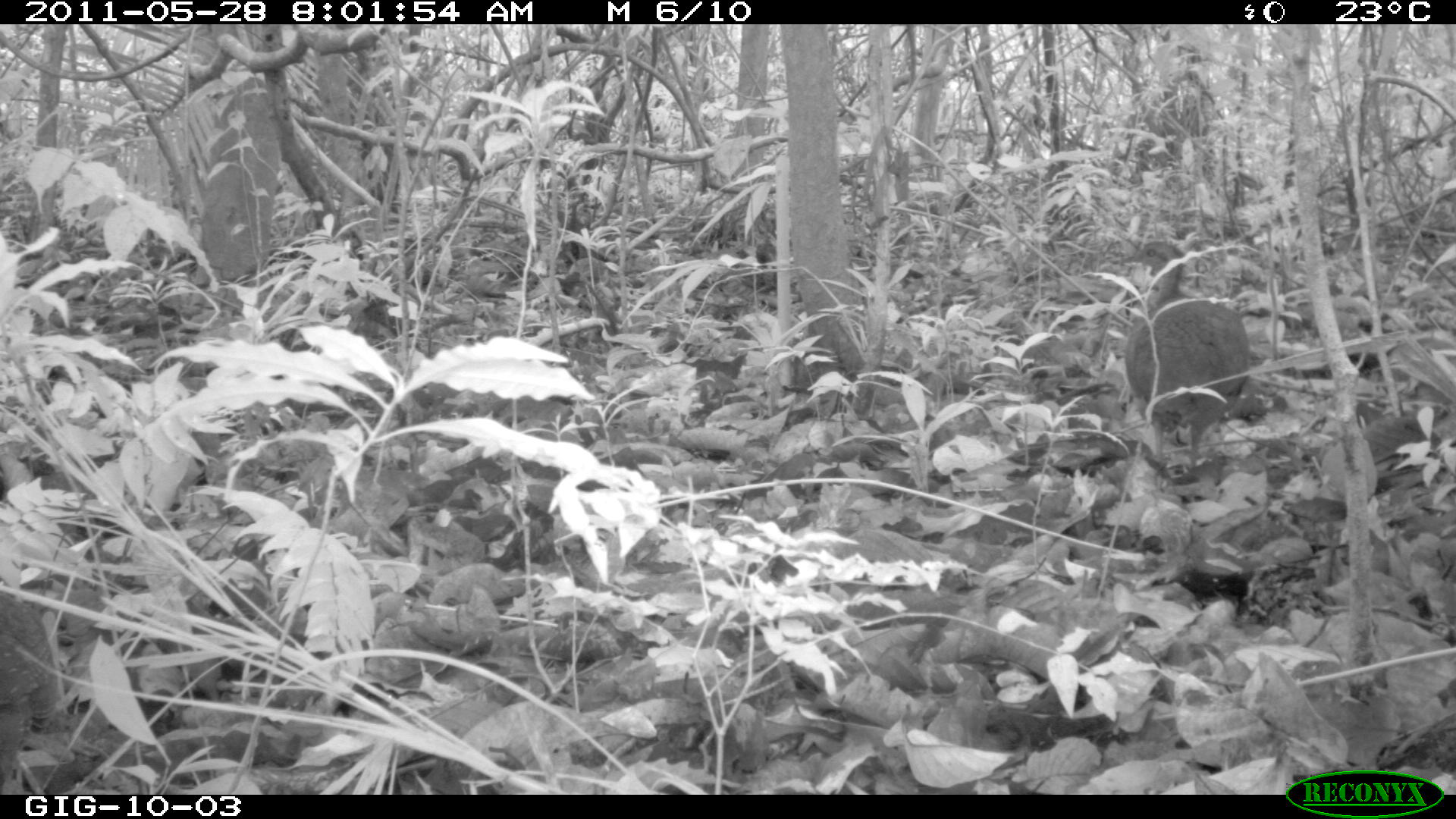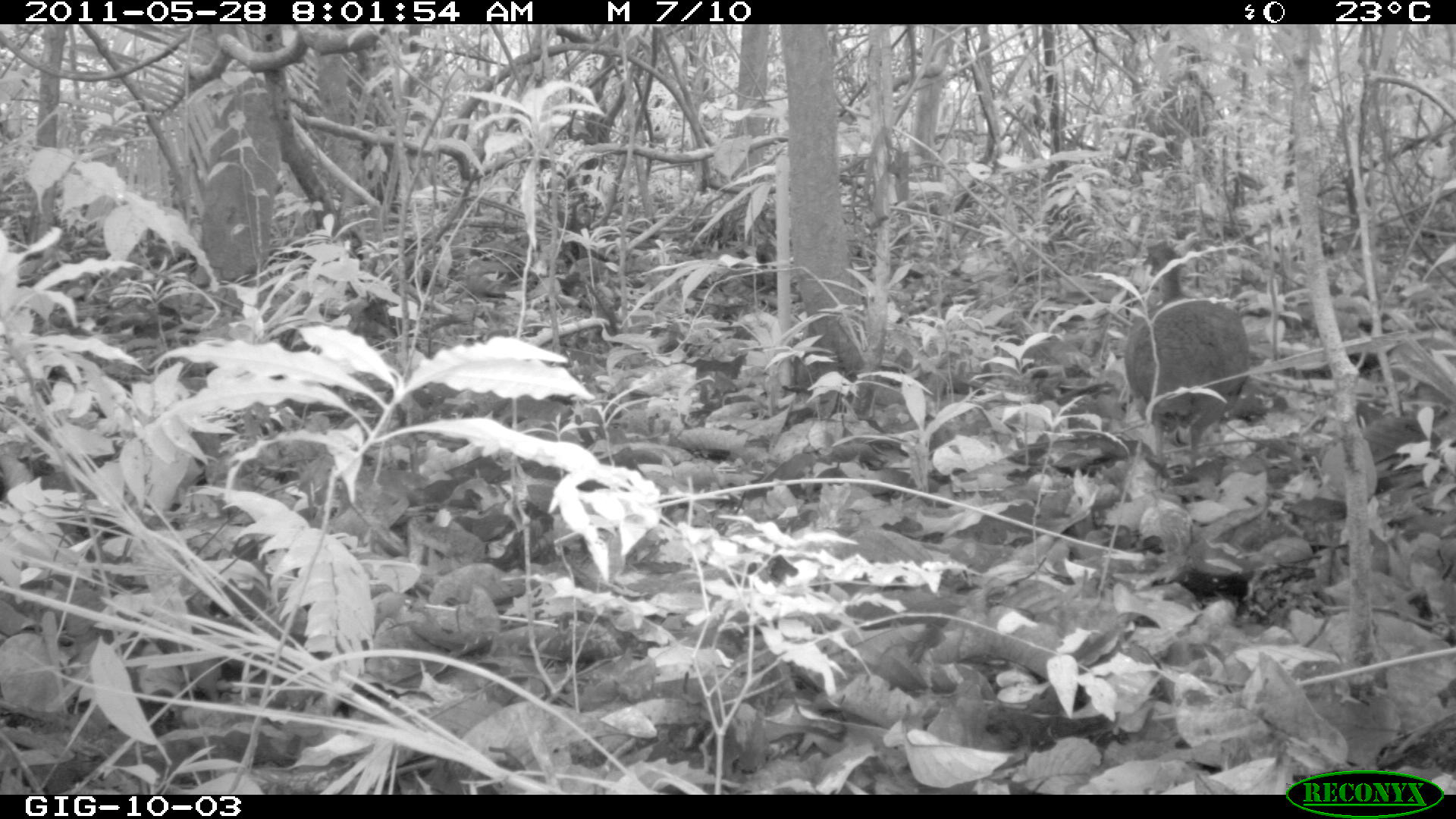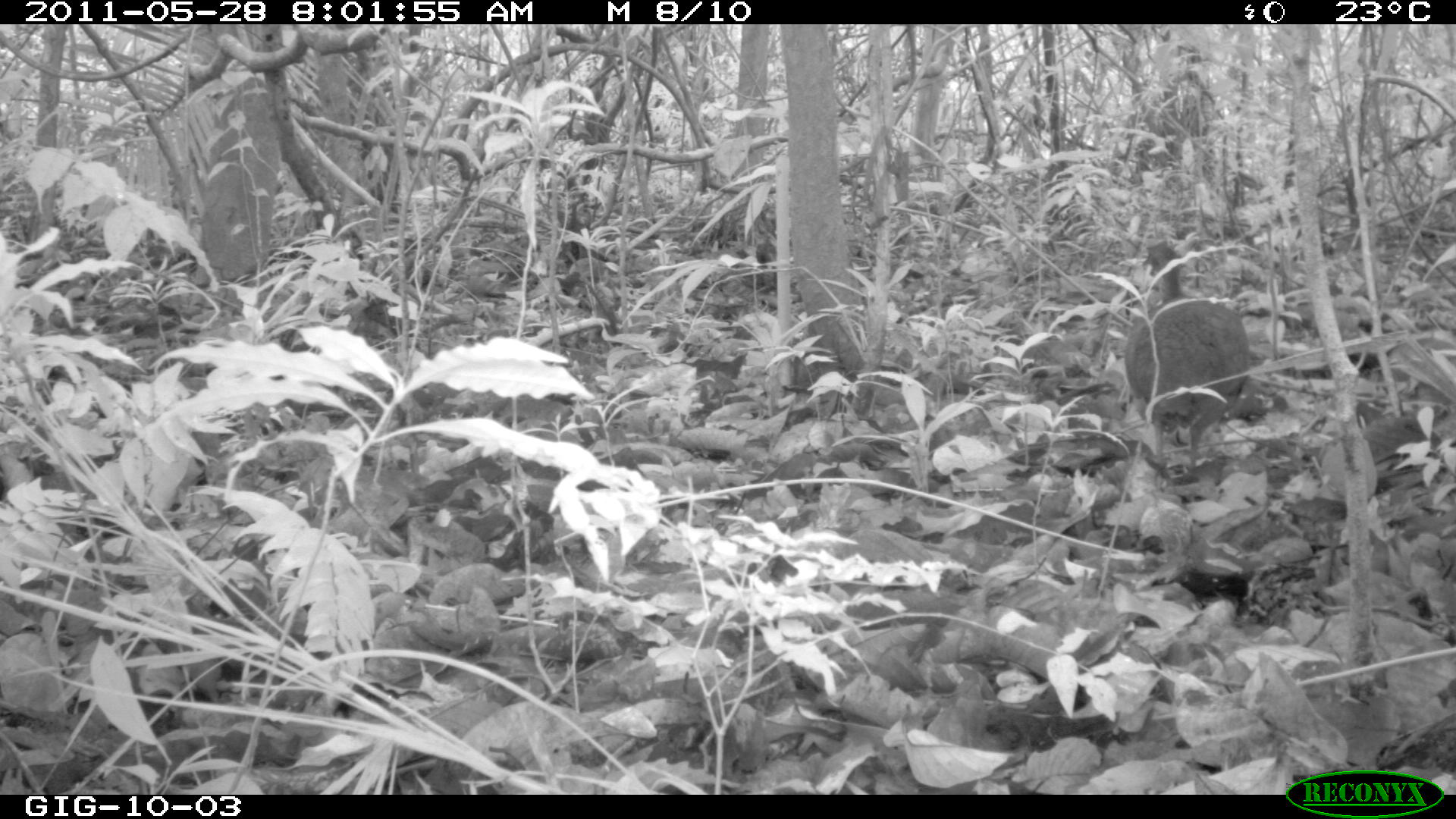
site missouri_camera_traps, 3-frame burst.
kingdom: Animalia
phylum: Chordata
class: Aves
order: Tinamiformes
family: Tinamidae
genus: Tinamus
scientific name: Tinamus major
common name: great tinamou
Great tinamou (Tinamus major). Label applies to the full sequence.